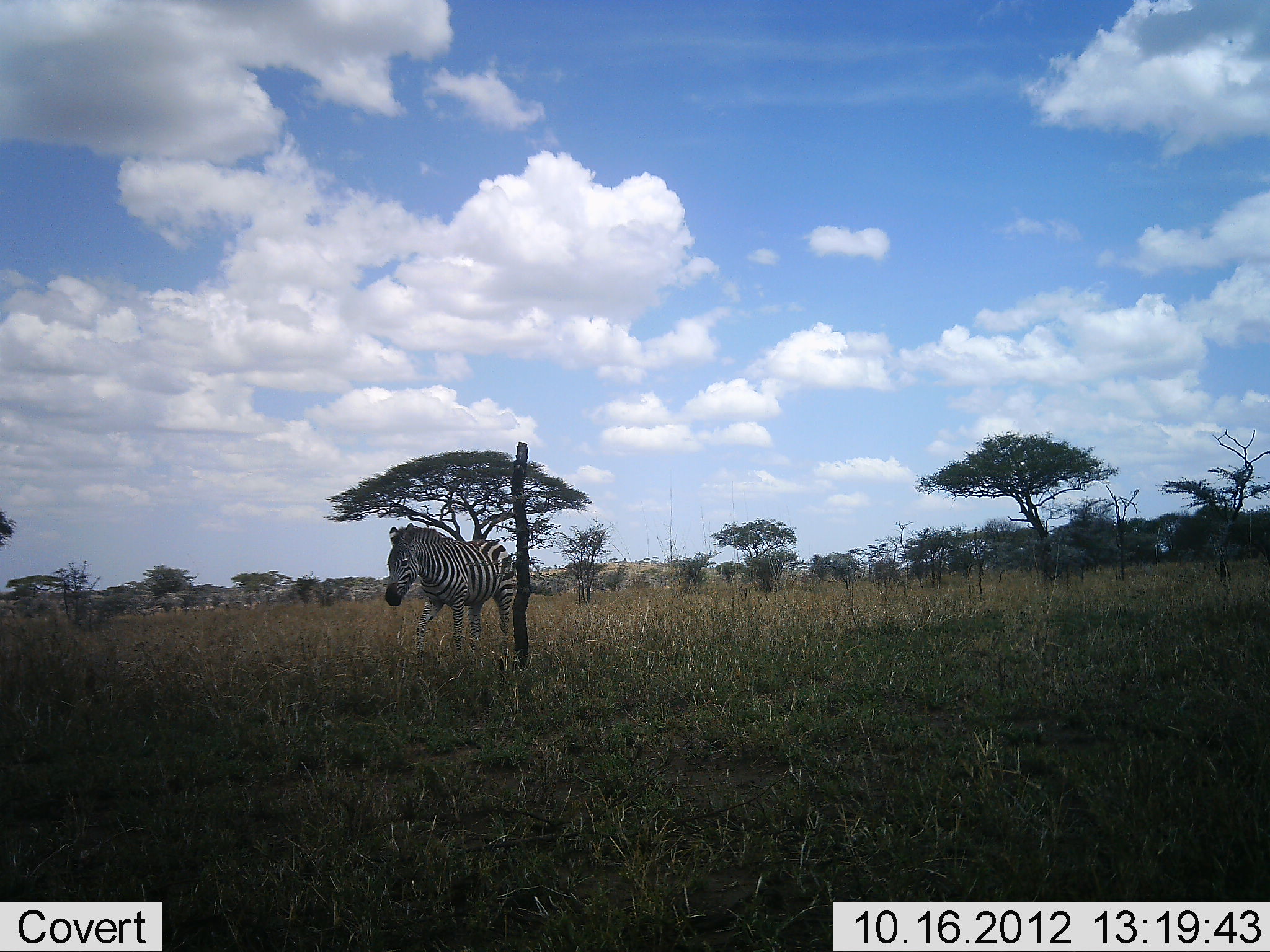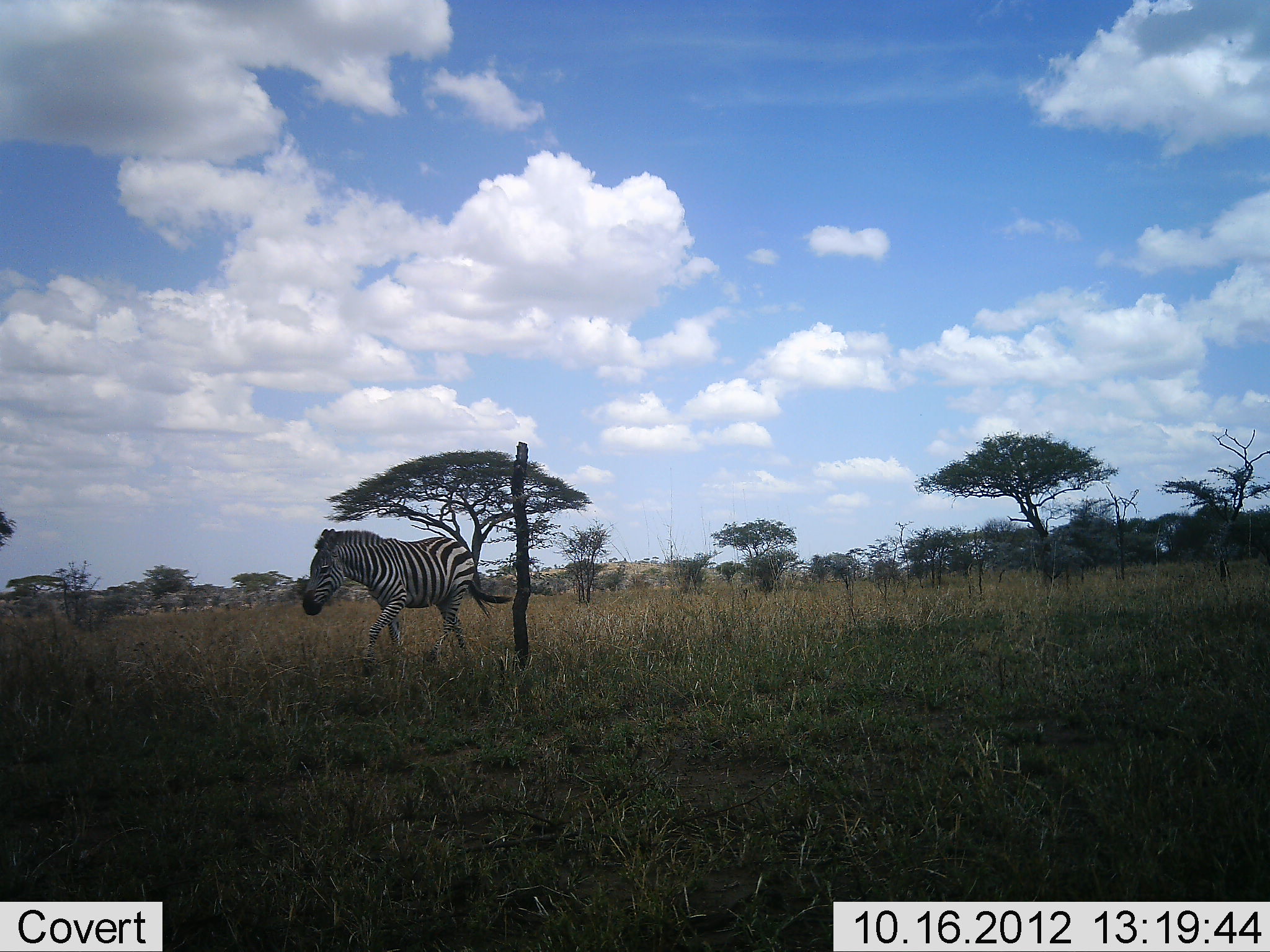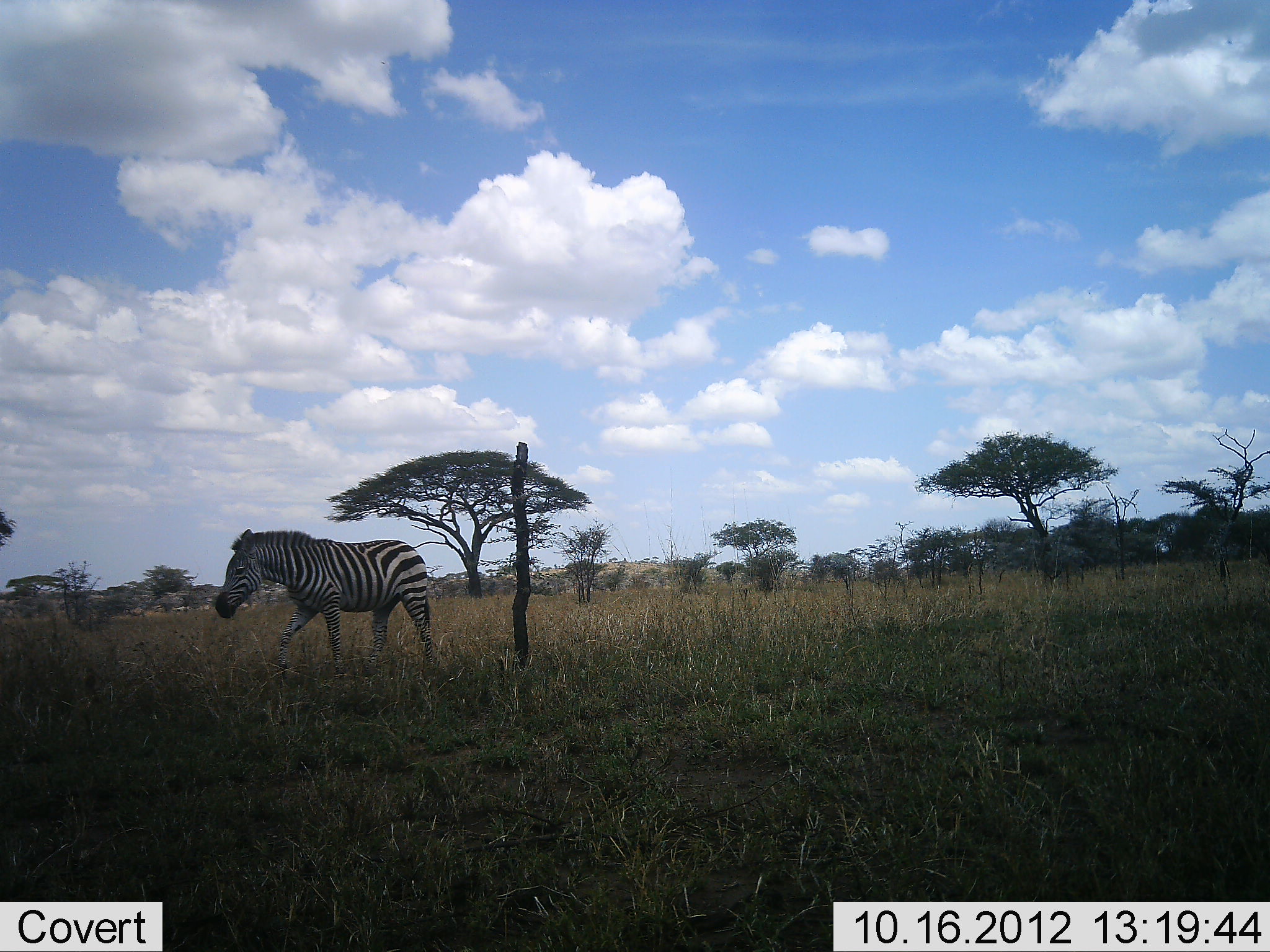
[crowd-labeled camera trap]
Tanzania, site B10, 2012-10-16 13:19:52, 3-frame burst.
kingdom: Animalia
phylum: Chordata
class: Mammalia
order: Perissodactyla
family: Equidae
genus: Equus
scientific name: Equus quagga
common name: plains zebra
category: zebra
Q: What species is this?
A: Zebra (plains zebra) (Equus quagga).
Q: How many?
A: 1.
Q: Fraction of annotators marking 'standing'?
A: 0%.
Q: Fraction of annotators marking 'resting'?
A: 0%.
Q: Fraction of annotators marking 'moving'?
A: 100%.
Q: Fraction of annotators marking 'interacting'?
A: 0%.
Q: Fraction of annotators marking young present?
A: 10%.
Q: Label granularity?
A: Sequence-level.